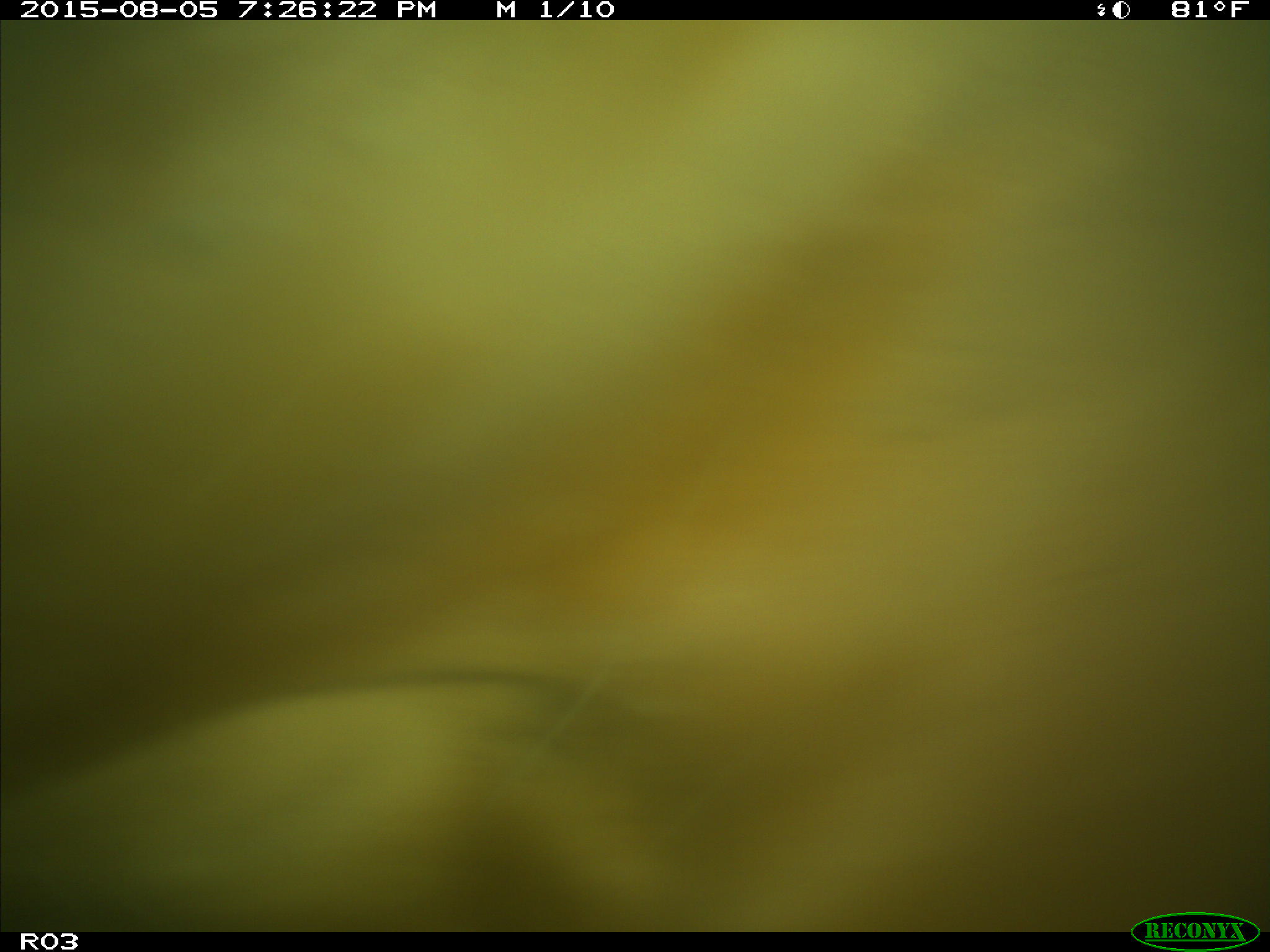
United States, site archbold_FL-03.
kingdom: Animalia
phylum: Chordata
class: Mammalia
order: Artiodactyla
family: Bovidae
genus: Bos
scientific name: Bos taurus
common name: domestic cow